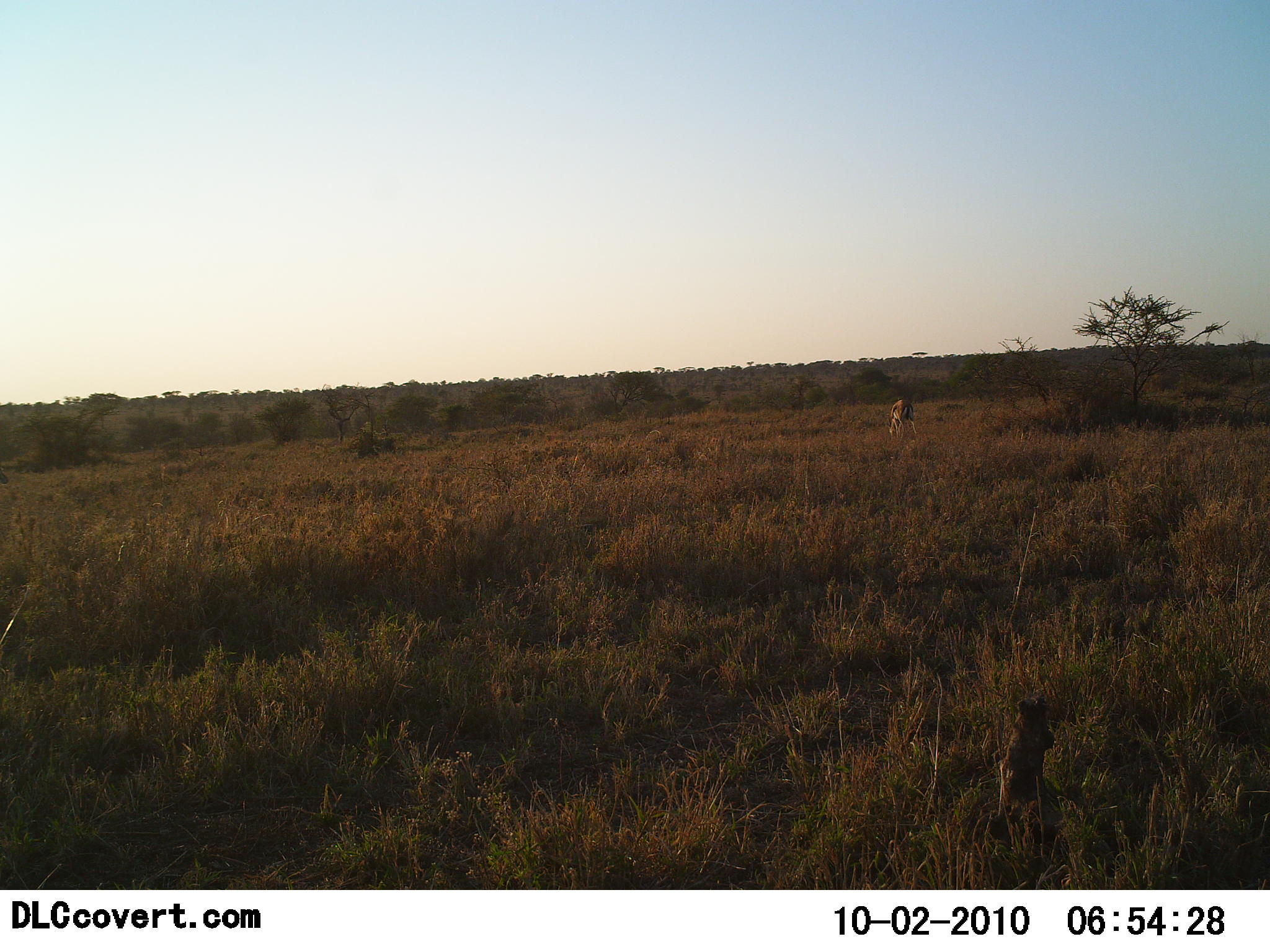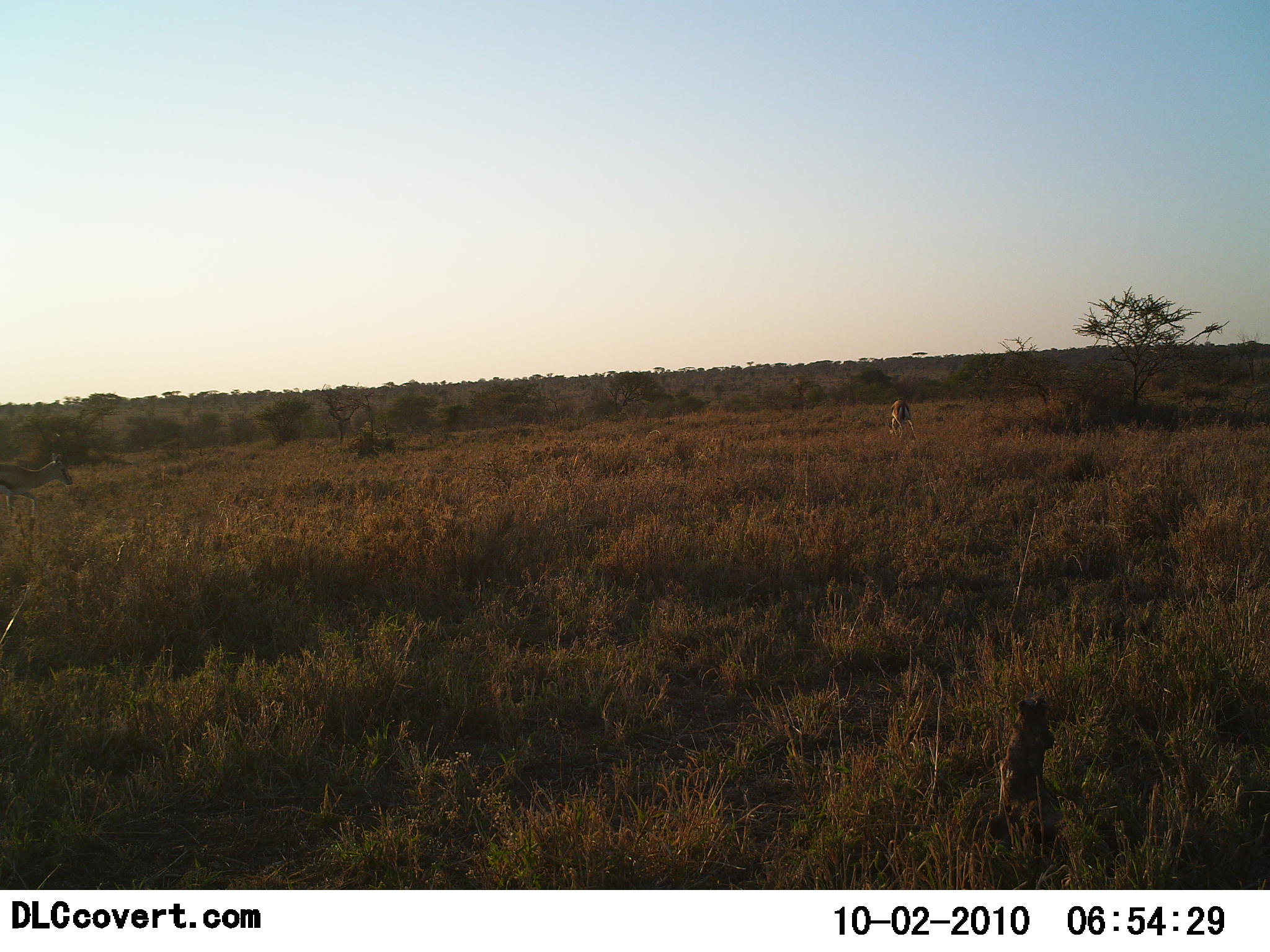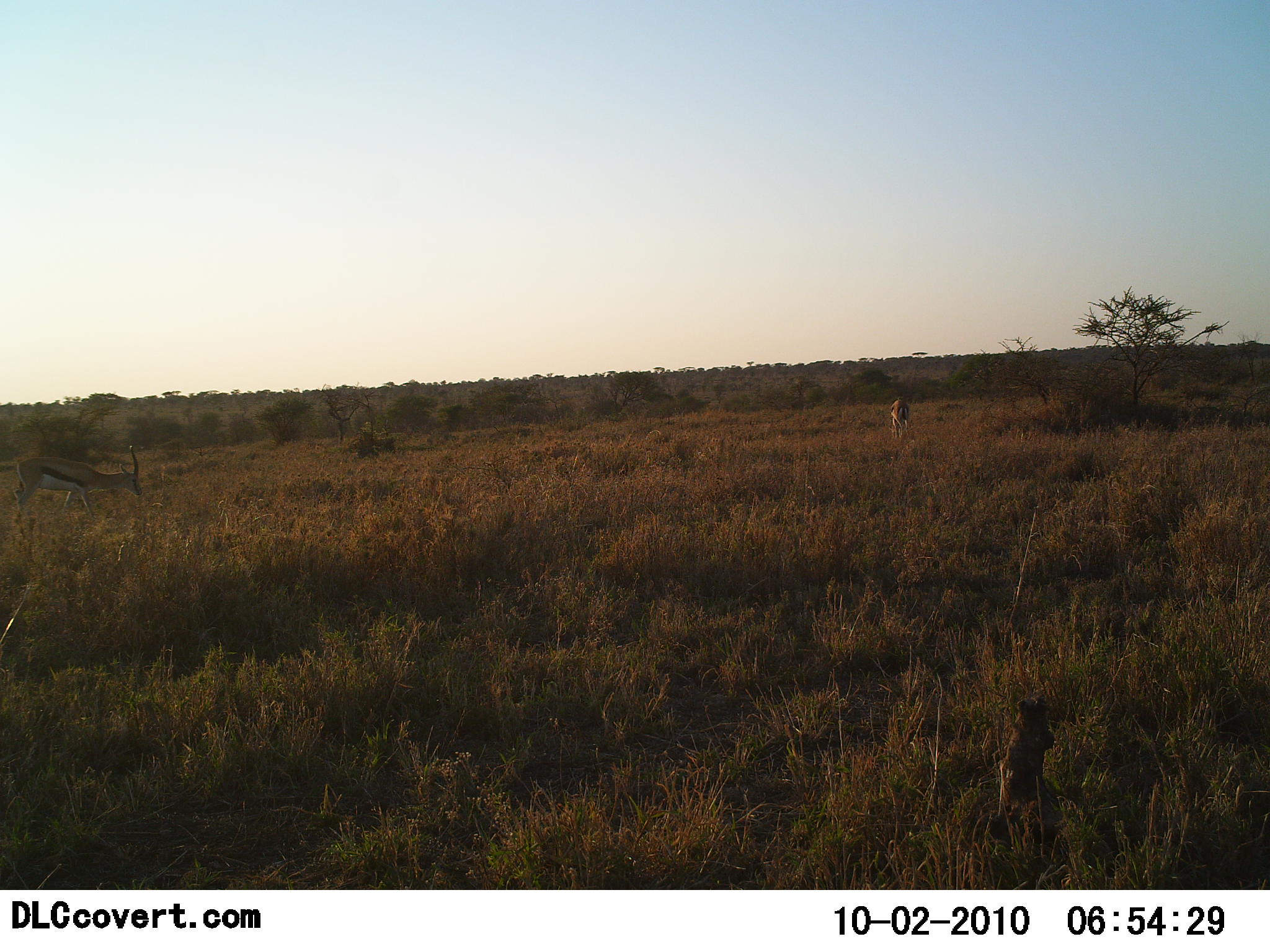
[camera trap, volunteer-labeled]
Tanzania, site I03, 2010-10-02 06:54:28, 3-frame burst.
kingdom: Animalia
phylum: Chordata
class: Mammalia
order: Artiodactyla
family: Bovidae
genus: Eudorcas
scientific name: Eudorcas thomsonii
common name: thomson's gazelle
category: gazellethomsons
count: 2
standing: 33%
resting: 0%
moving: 83%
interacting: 0%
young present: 0%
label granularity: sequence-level